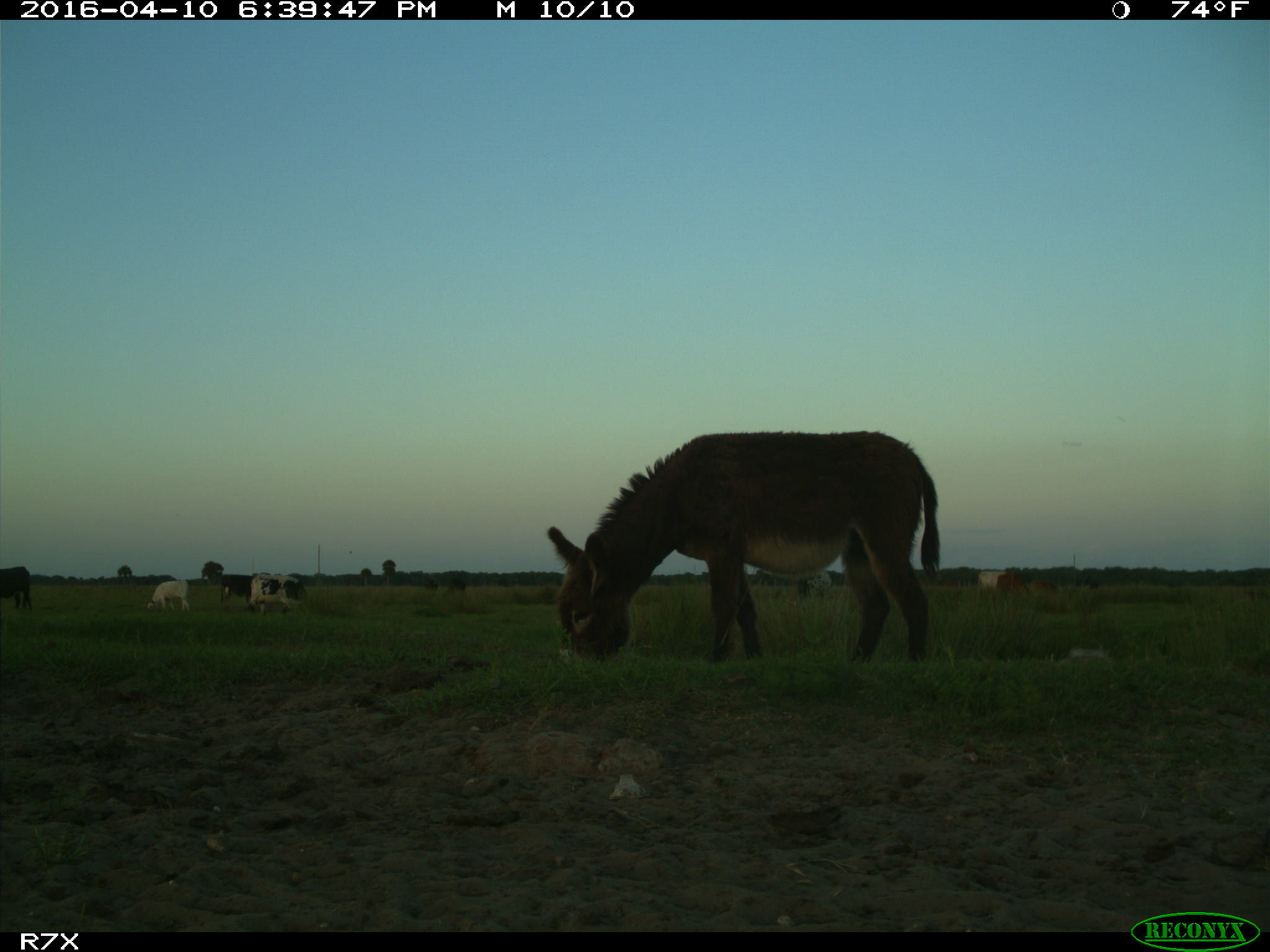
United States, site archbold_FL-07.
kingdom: Animalia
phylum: Chordata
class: Mammalia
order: Artiodactyla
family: Bovidae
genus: Bos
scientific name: Bos taurus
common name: domestic cow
Bos taurus (domestic cow).